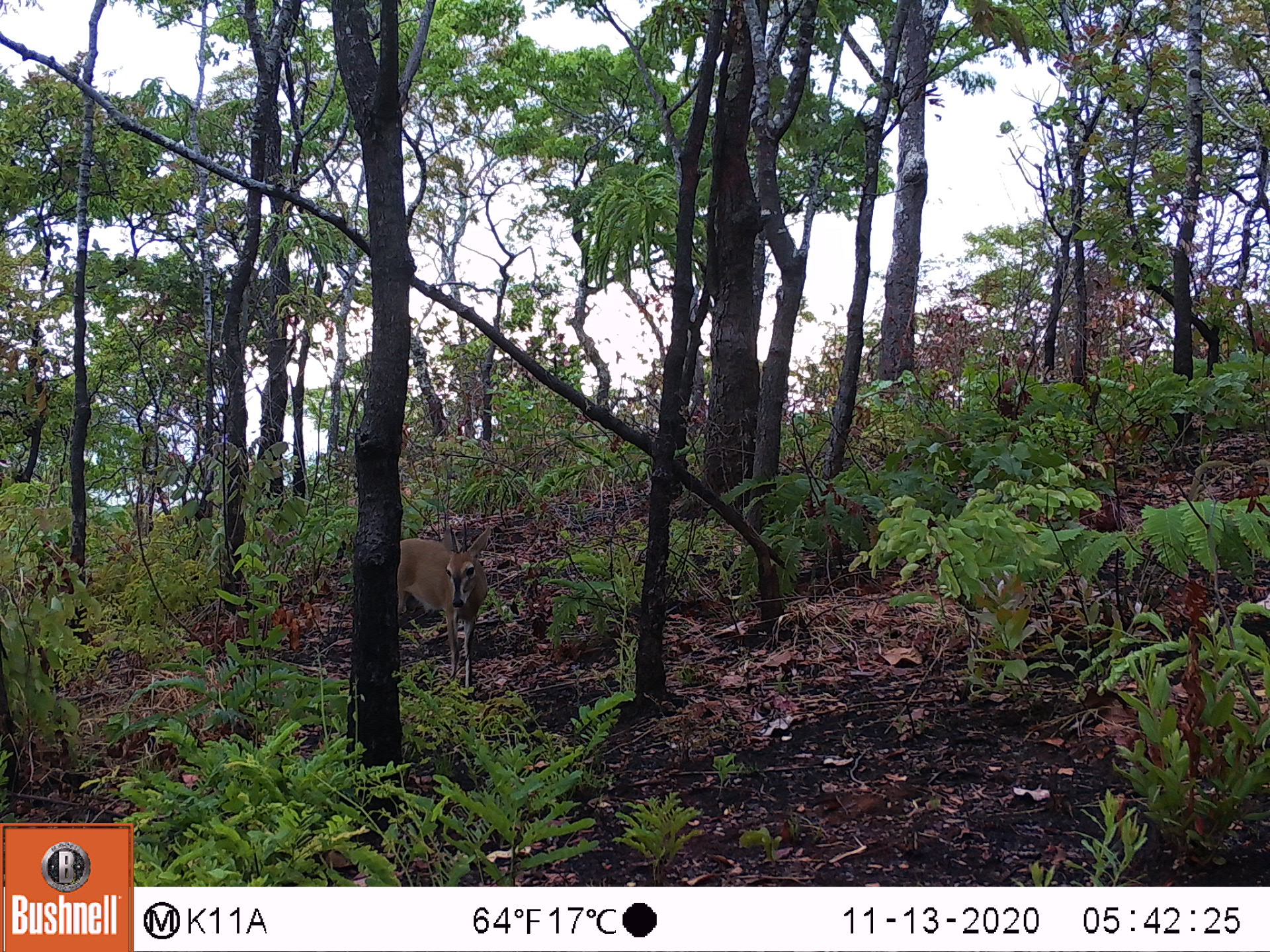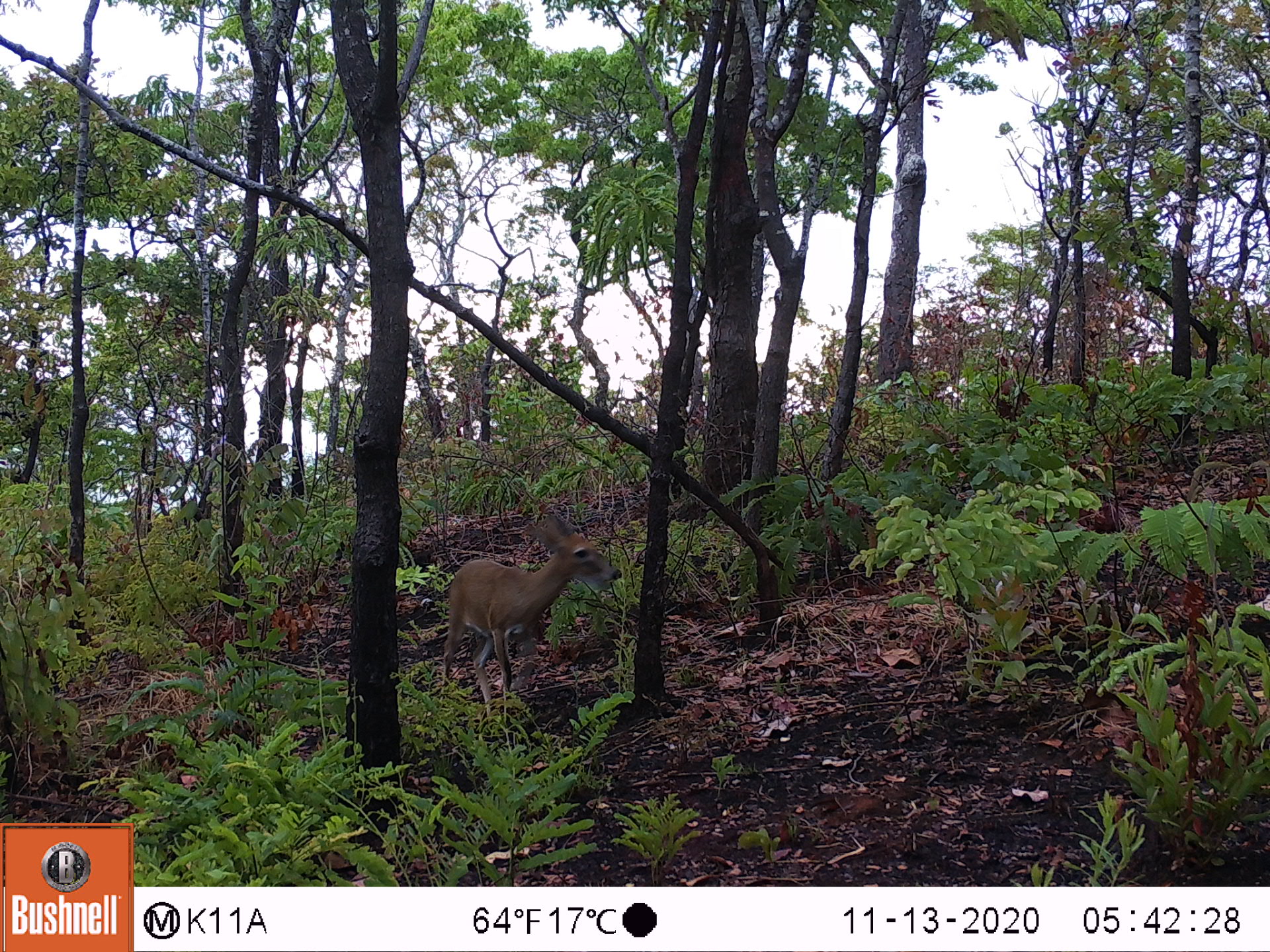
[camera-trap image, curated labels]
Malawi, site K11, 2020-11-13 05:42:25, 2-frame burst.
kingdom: Animalia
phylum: Chordata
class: Mammalia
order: Artiodactyla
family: Bovidae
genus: Sylvicapra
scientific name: Sylvicapra grimmia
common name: common duiker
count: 1